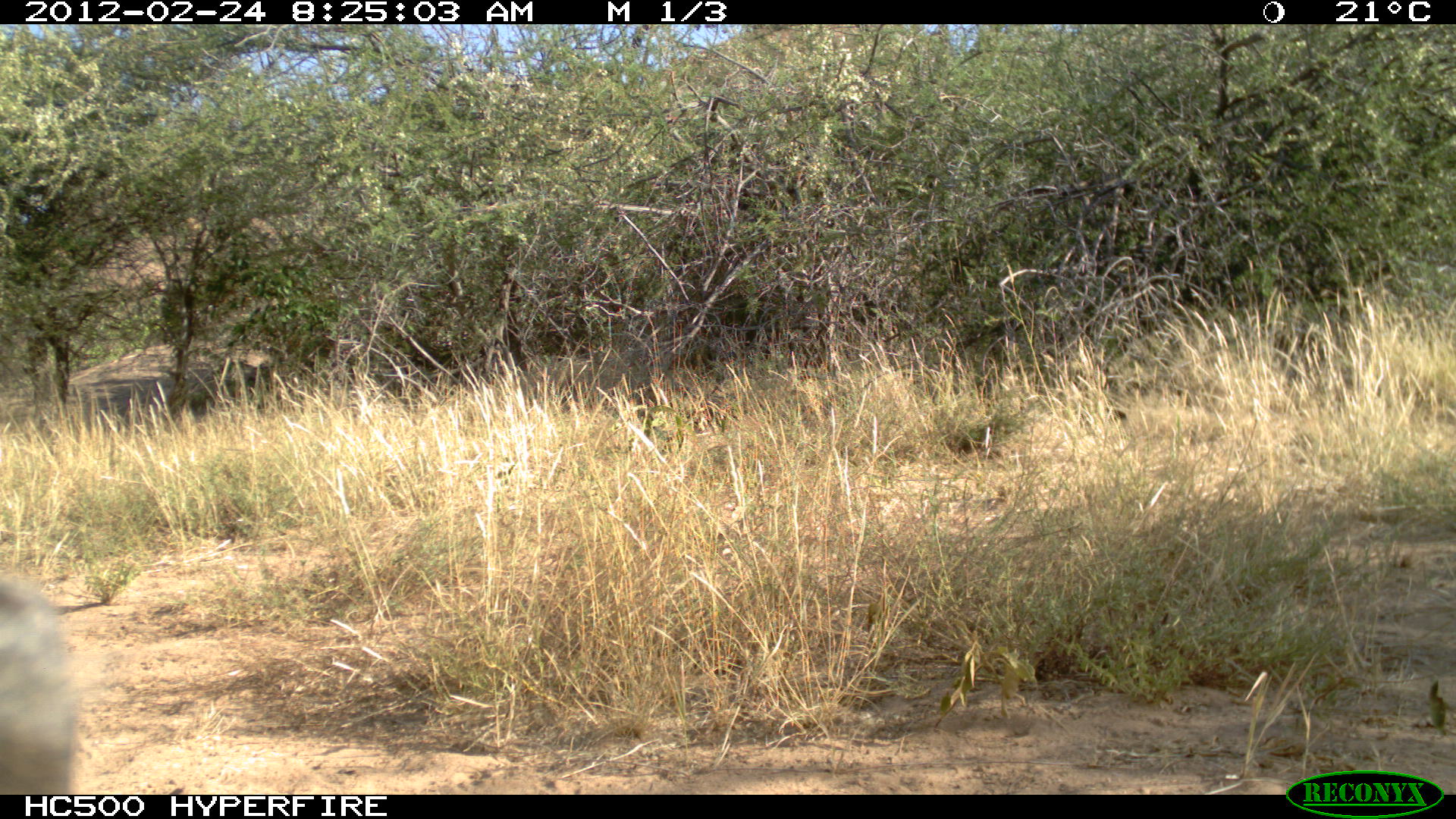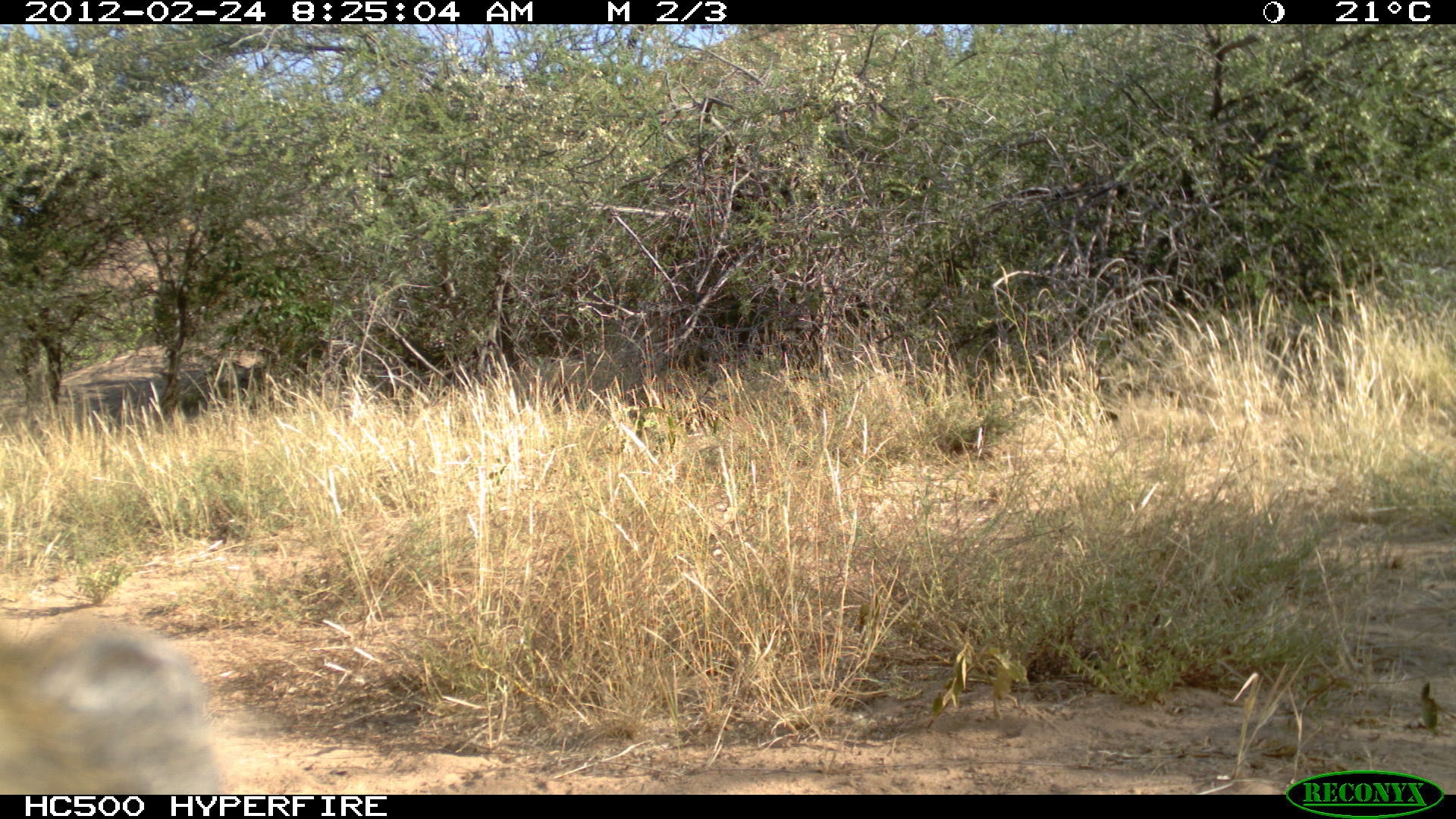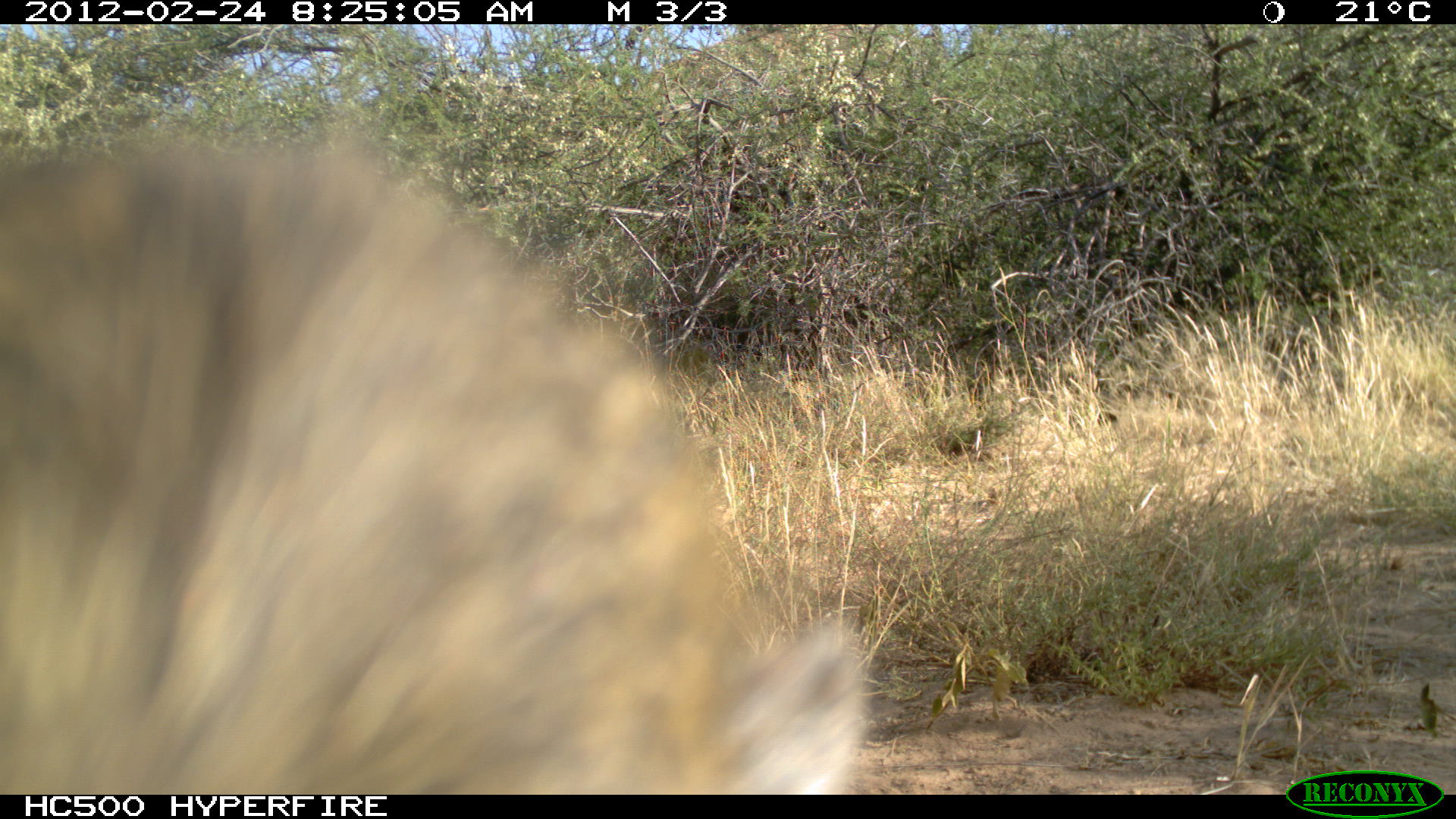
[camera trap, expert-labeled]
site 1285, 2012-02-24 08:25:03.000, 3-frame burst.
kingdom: Animalia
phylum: Chordata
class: Mammalia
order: Primates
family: Cercopithecidae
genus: Papio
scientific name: Papio anubis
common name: olive baboon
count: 1